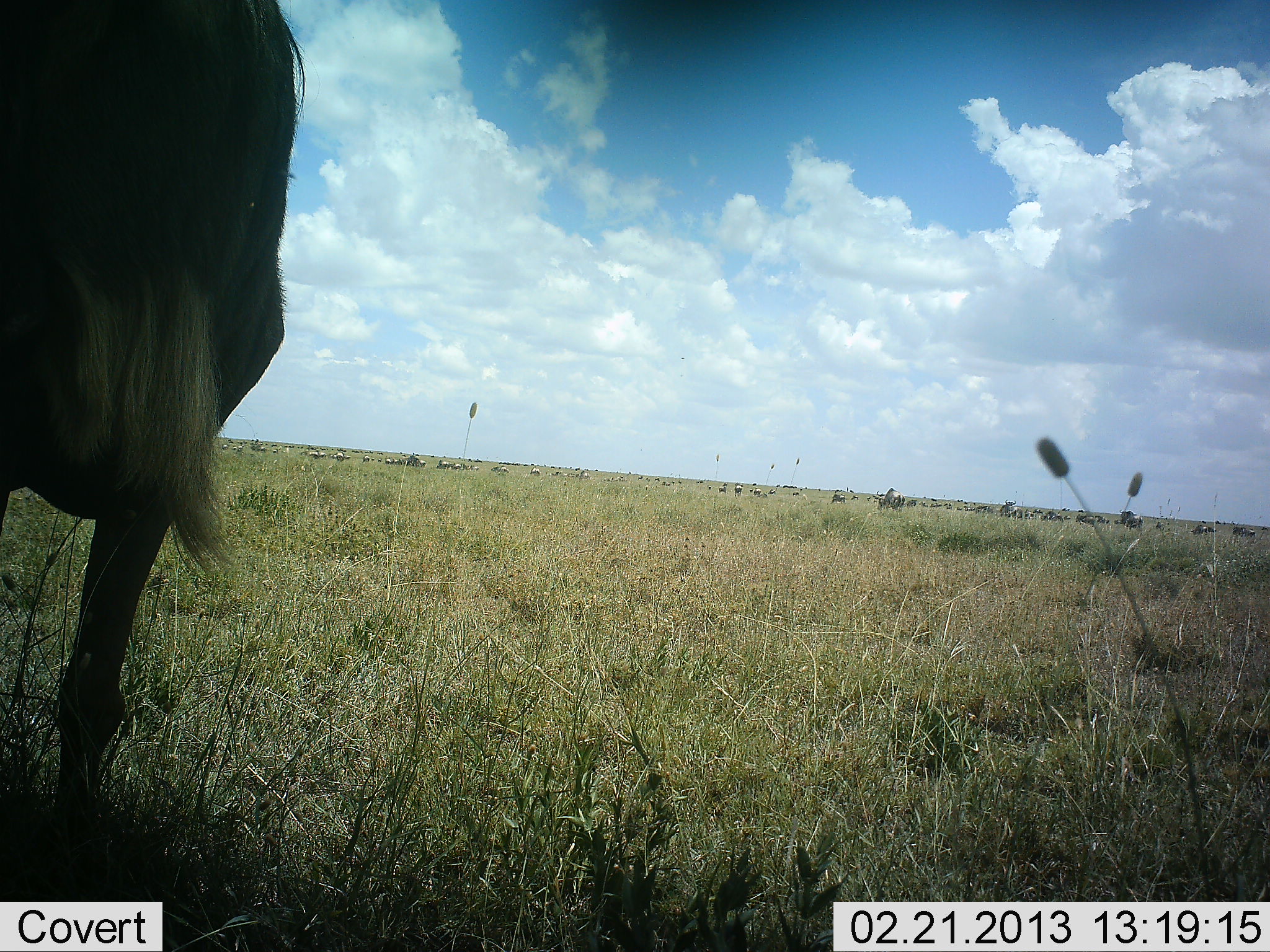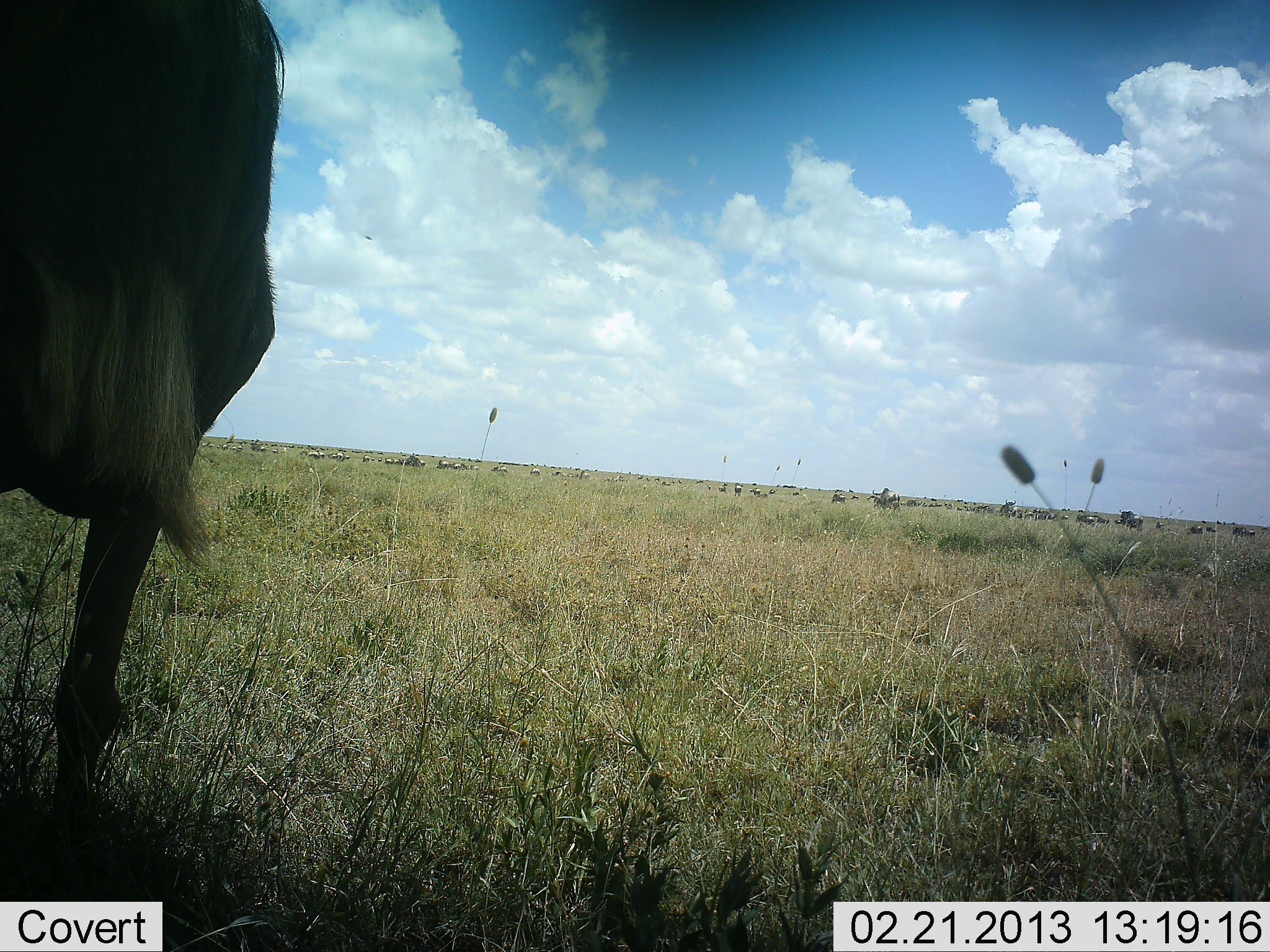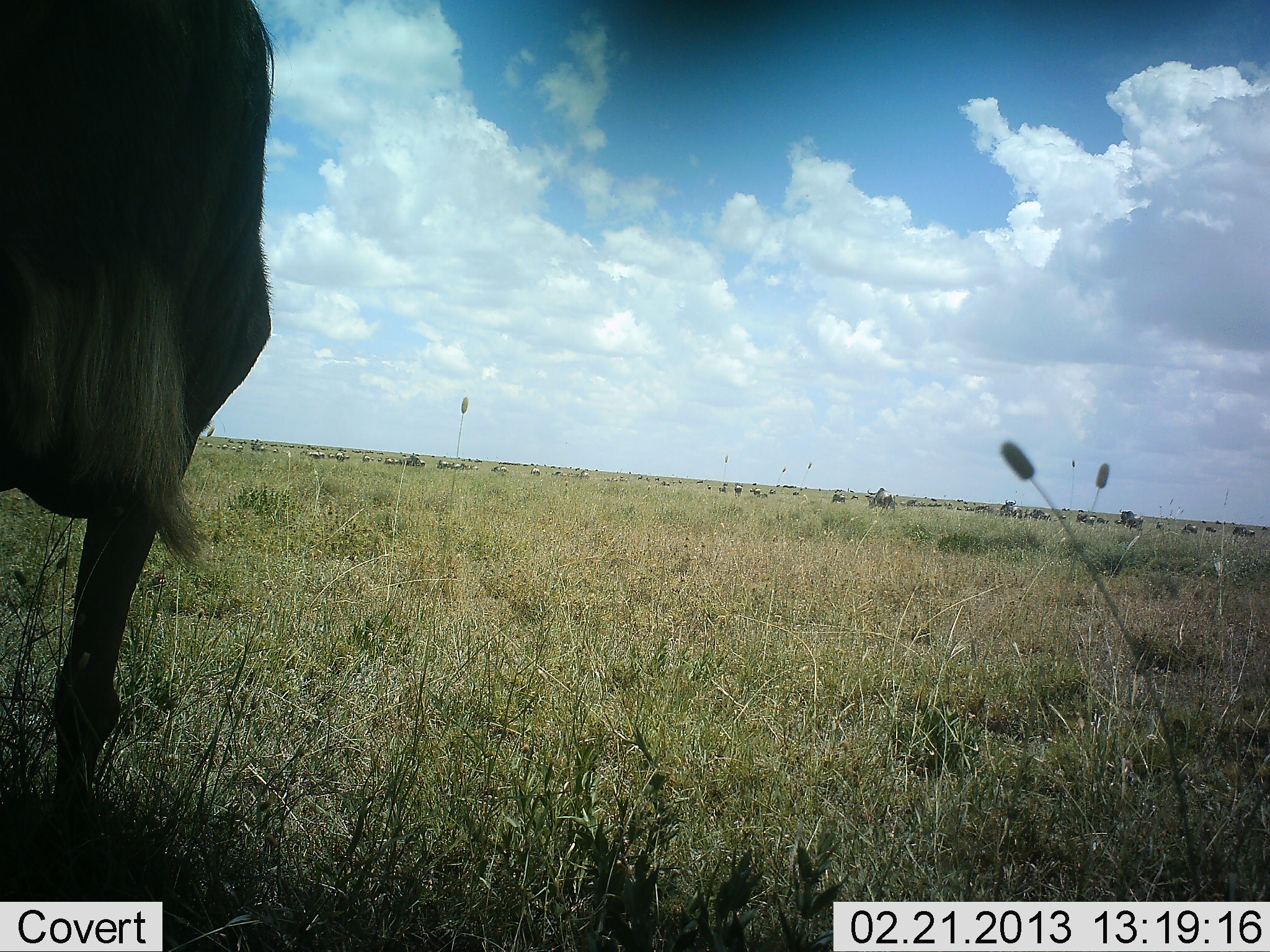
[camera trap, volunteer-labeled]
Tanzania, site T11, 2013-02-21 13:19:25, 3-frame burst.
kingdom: Animalia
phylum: Chordata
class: Mammalia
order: Artiodactyla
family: Bovidae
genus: Connochaetes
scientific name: Connochaetes taurinus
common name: blue wildebeest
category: wildebeest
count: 1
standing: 97%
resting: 3%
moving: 19%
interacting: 0%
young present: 0%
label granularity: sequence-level